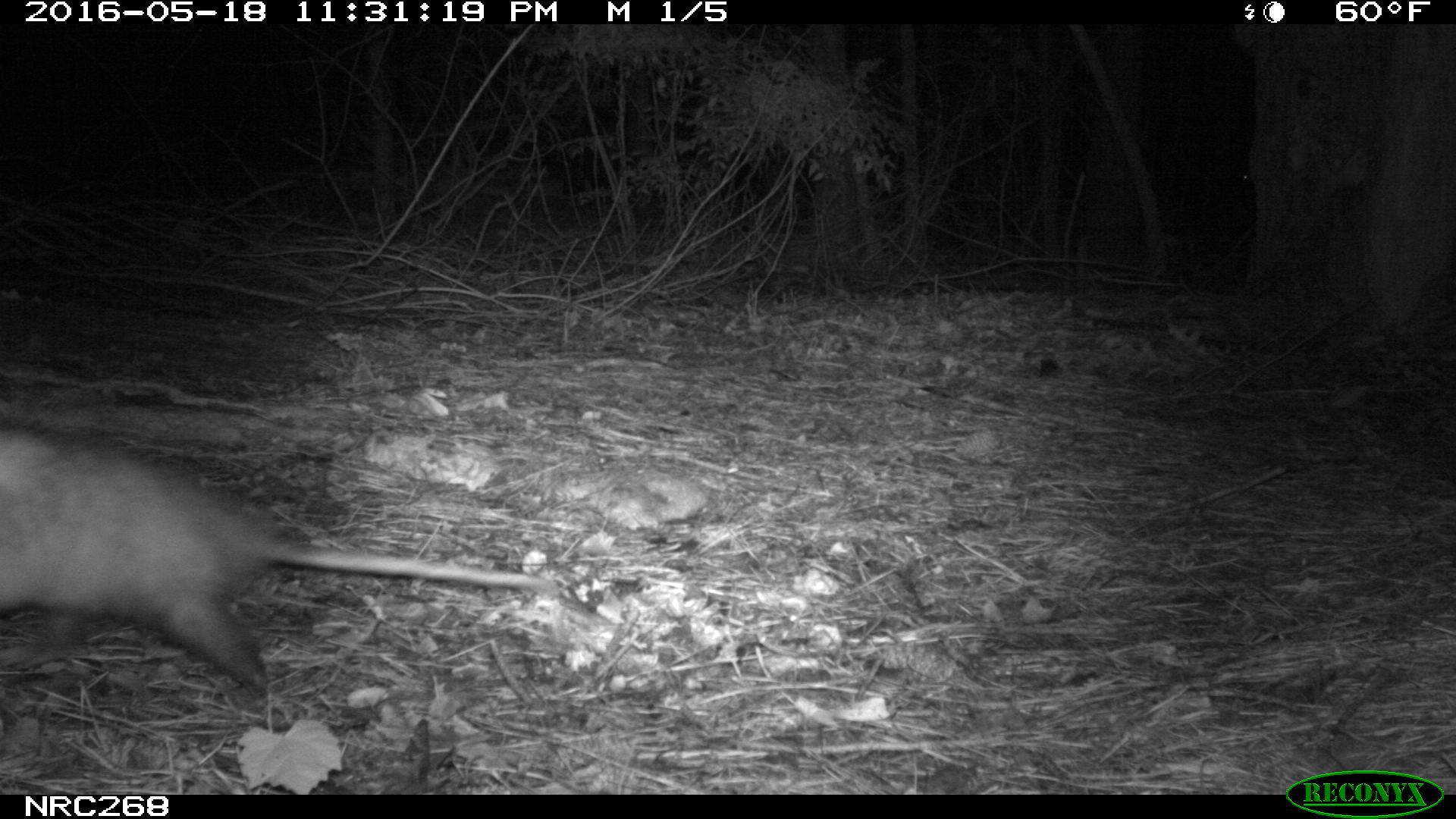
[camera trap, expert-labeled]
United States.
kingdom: Animalia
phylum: Chordata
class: Mammalia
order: Didelphimorphia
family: Didelphidae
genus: Didelphis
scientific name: Didelphis virginiana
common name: virginia opossum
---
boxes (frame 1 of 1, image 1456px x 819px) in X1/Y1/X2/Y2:
Virginia Opossum: 0/422/554/705